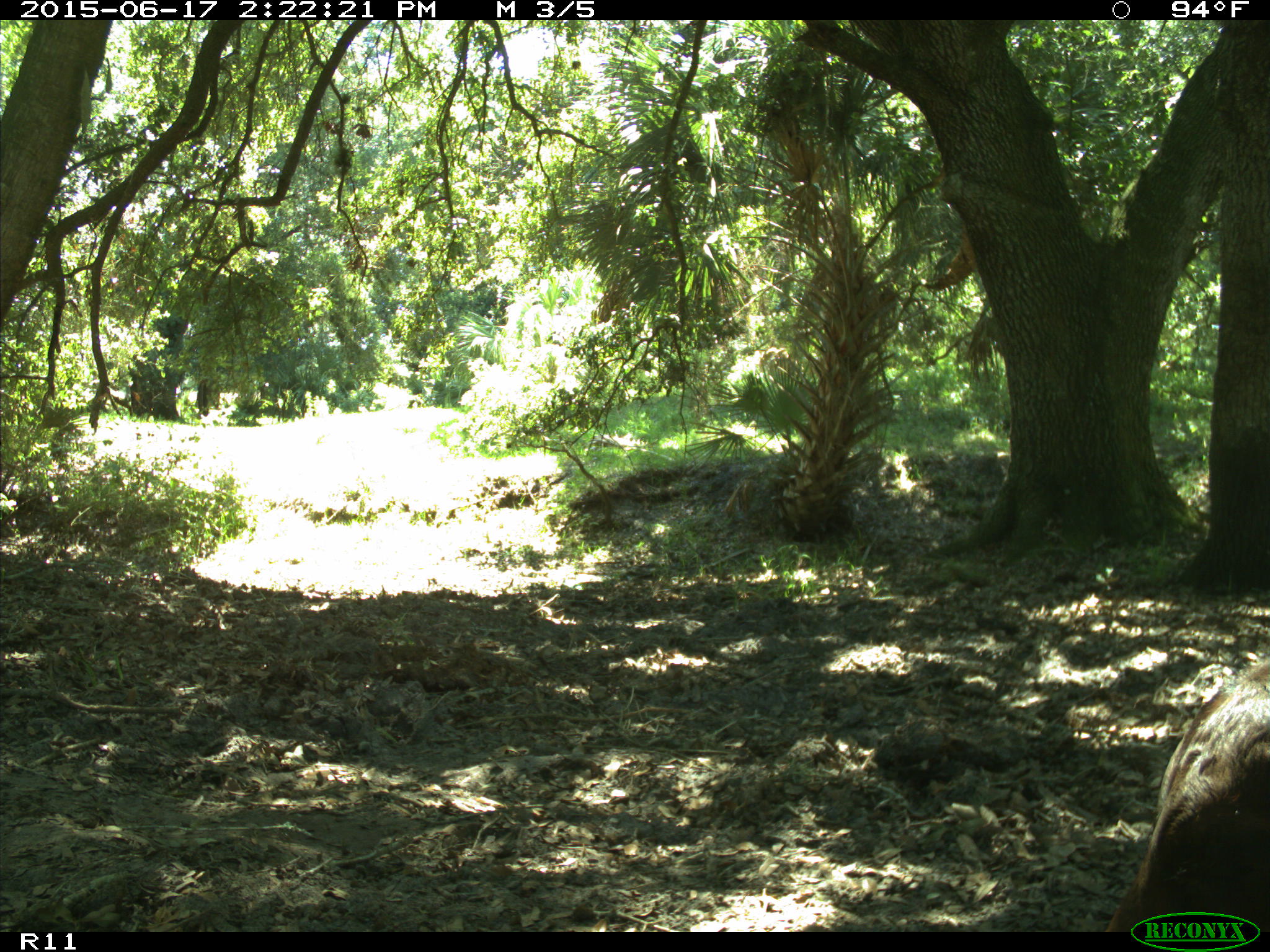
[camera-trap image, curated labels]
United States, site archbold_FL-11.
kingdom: Animalia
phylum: Chordata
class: Mammalia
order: Artiodactyla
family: Bovidae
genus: Bos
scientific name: Bos taurus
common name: domestic cow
Bos taurus (domestic cow).